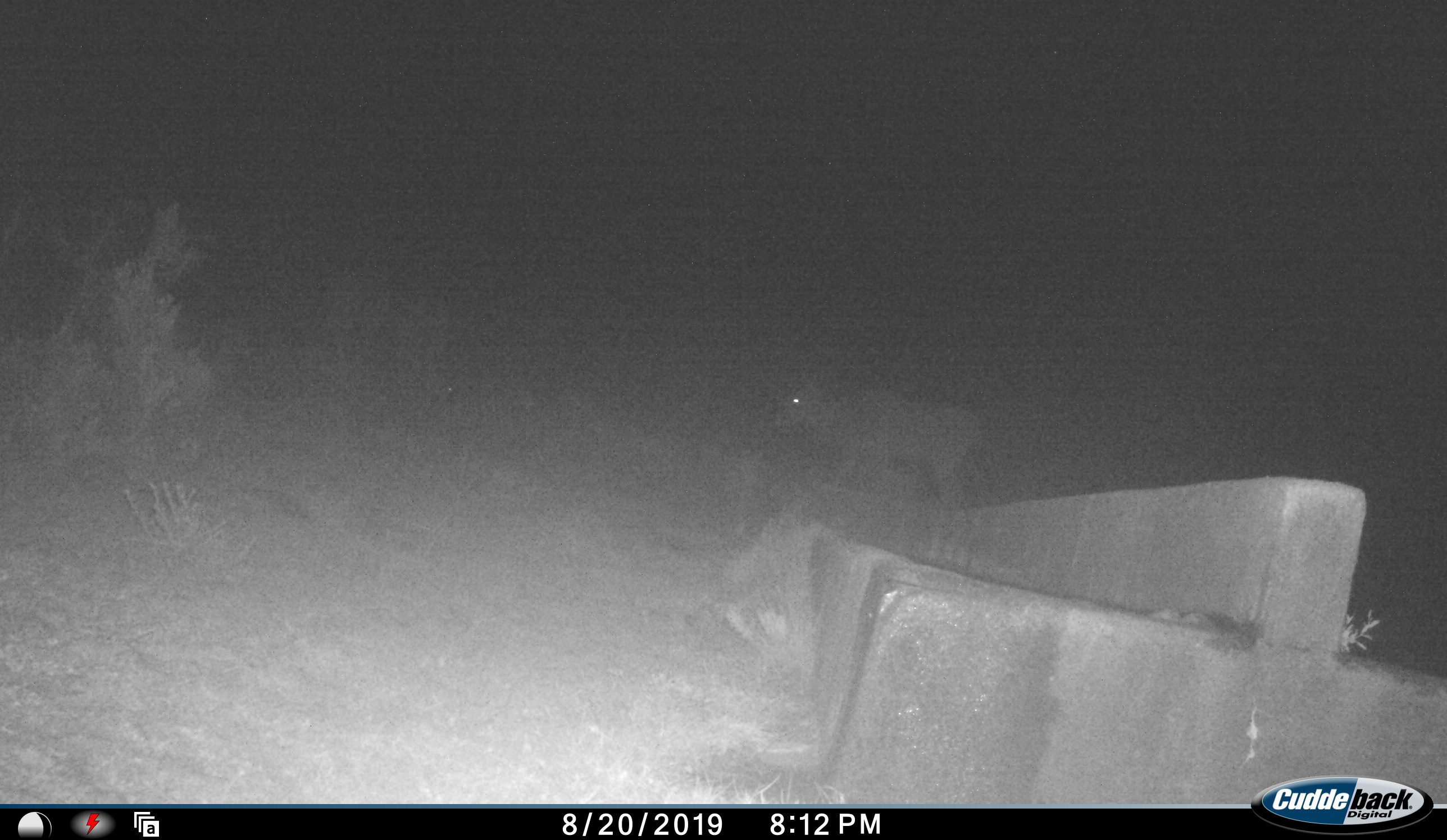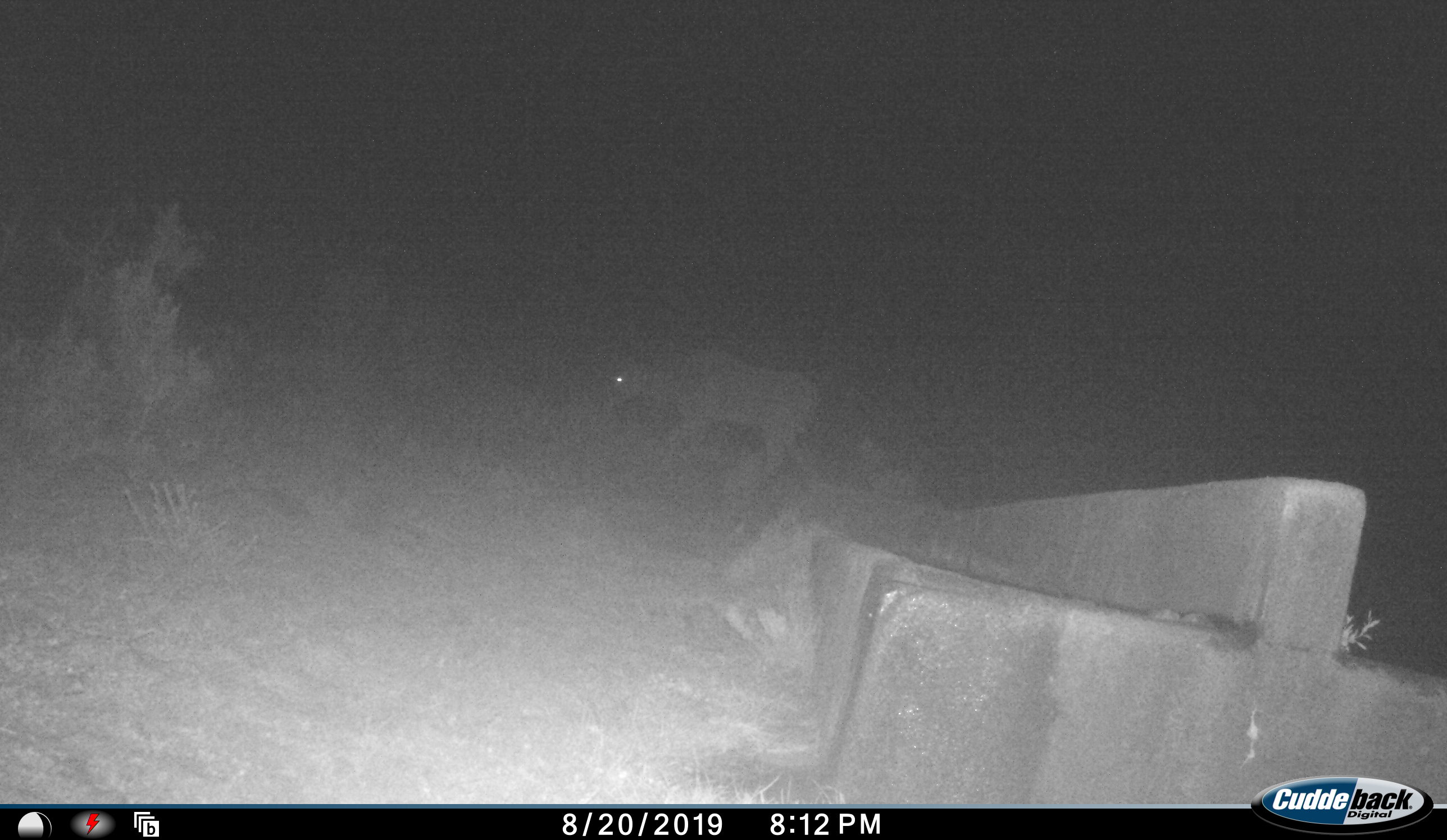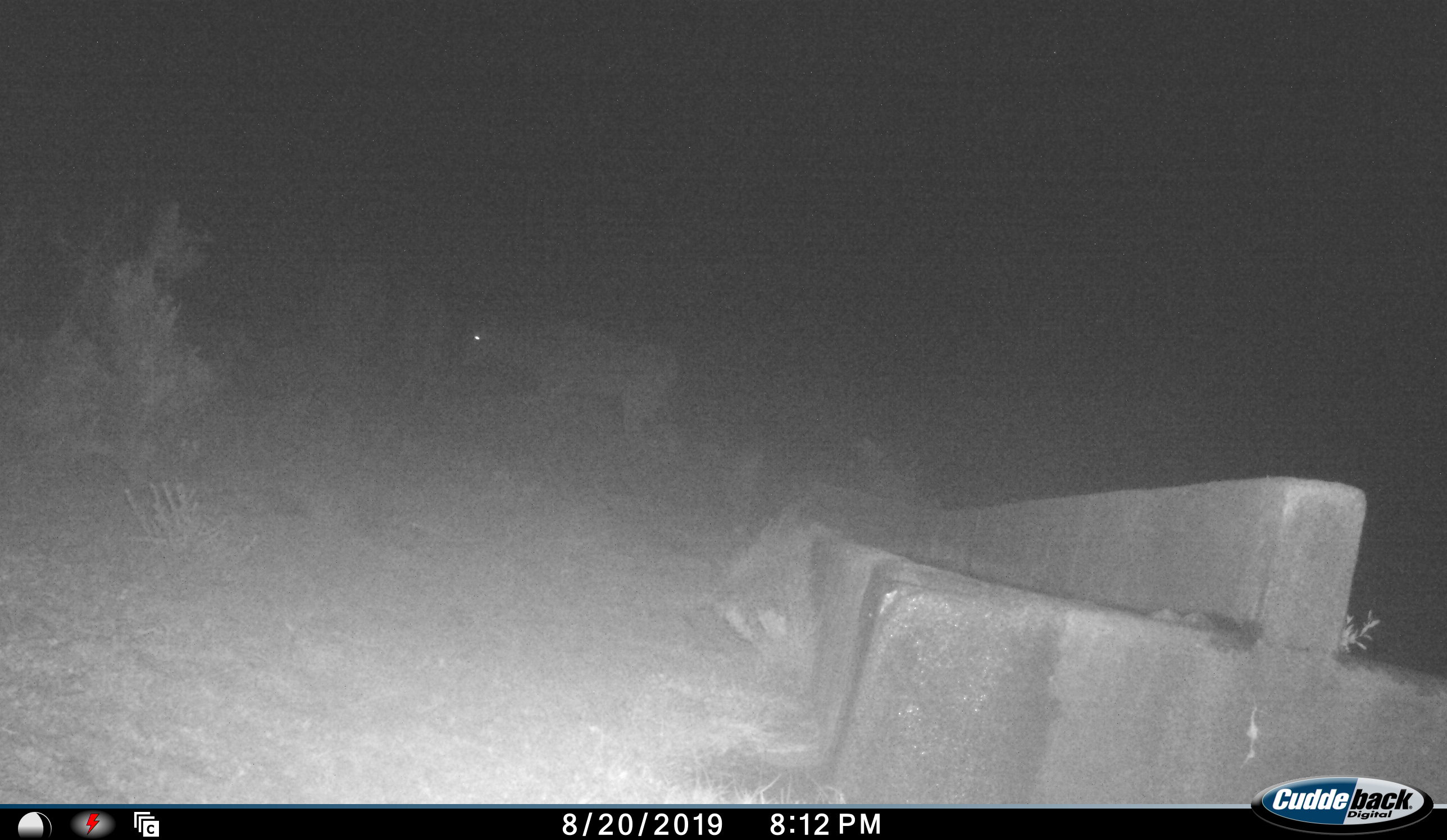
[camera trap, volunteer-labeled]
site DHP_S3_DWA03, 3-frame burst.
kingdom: Animalia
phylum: Chordata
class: Mammalia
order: Artiodactyla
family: Bovidae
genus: Tragelaphus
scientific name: Tragelaphus oryx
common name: eland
Eland (Tragelaphus oryx), count 1. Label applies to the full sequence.